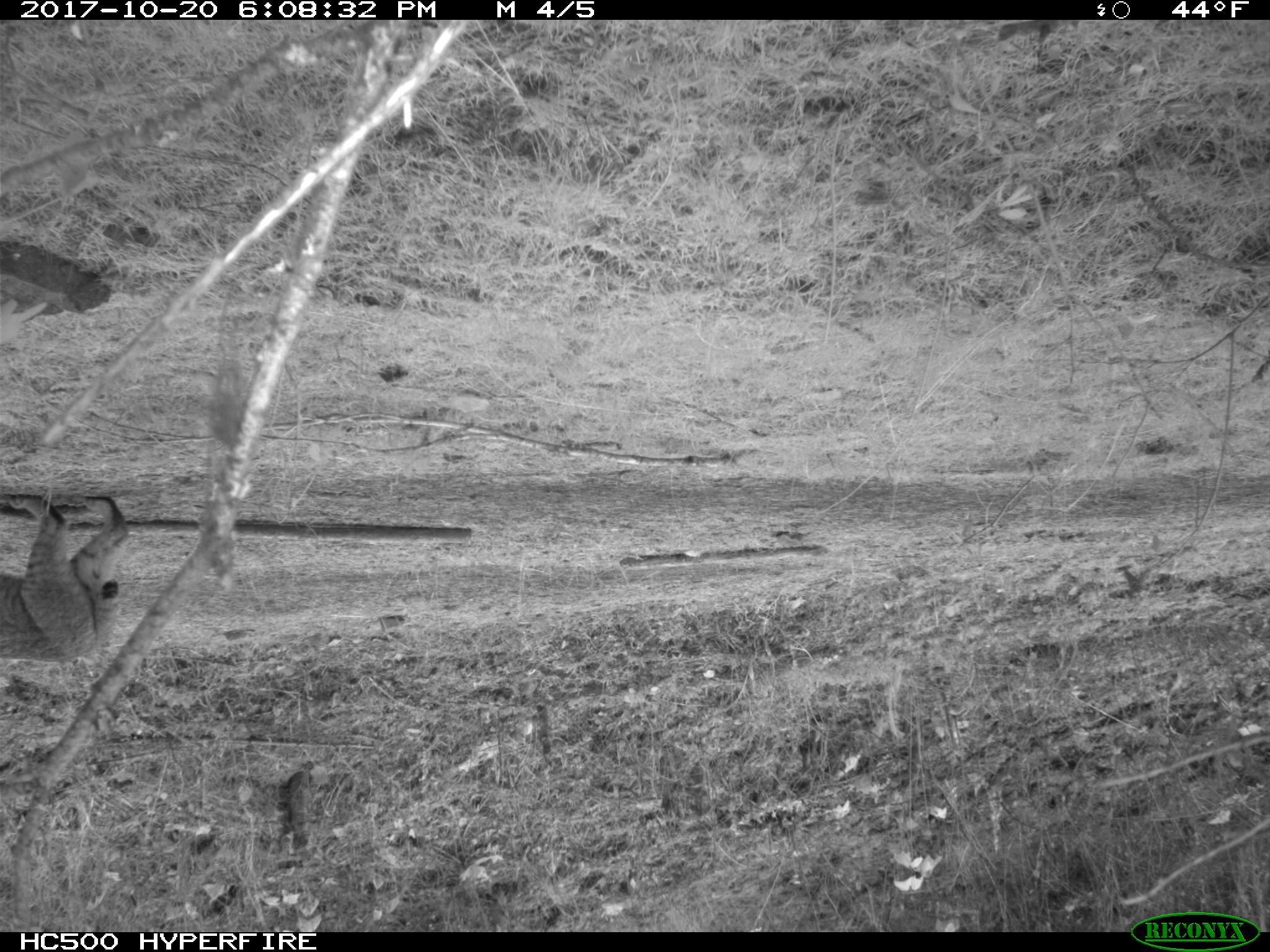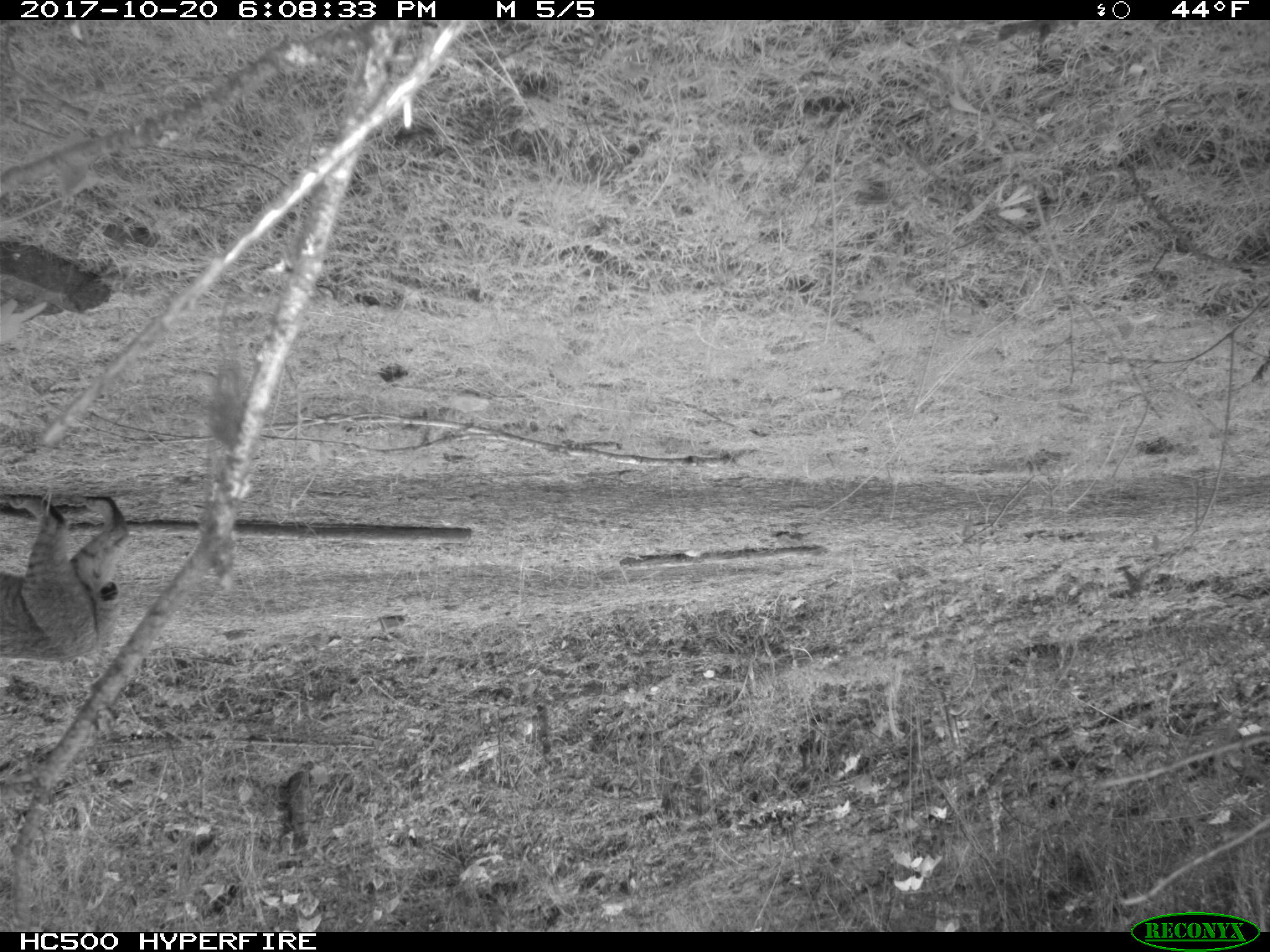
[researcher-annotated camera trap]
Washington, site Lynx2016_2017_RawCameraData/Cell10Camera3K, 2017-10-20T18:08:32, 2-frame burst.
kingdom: Animalia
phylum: Chordata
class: Mammalia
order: Carnivora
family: Felidae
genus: Lynx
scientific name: Lynx rufus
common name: bobcat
Lynx rufus (bobcat). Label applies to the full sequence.